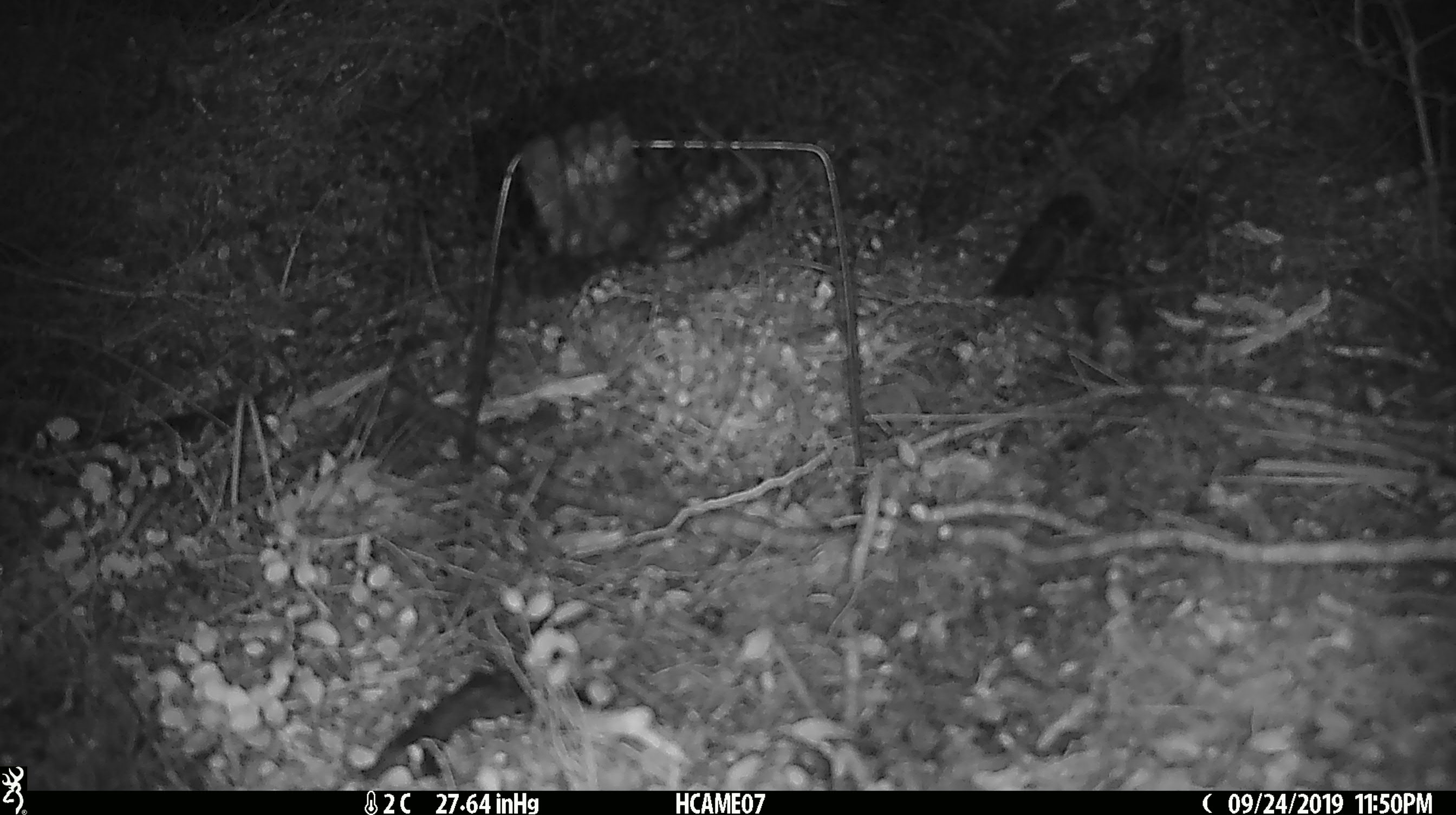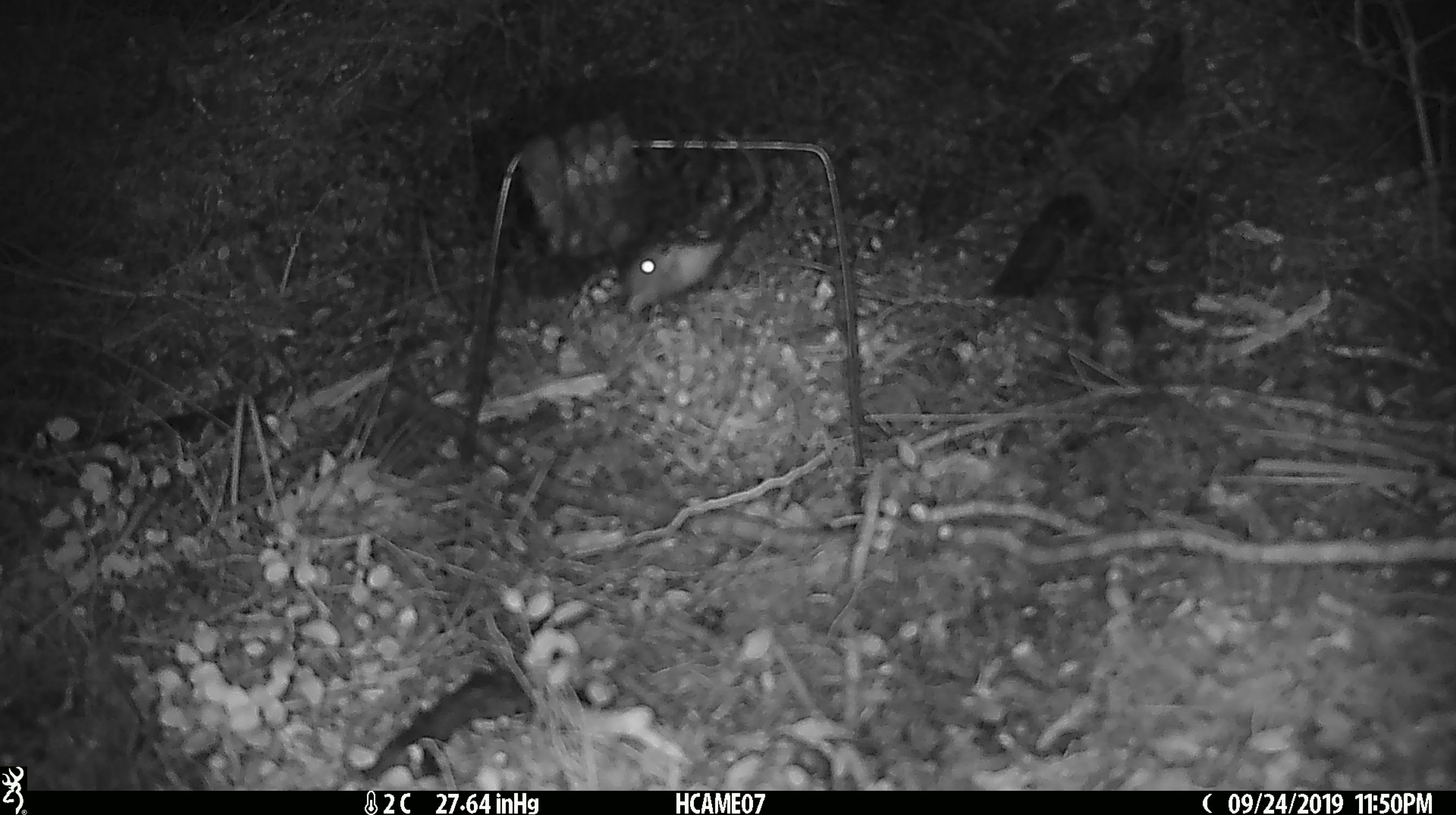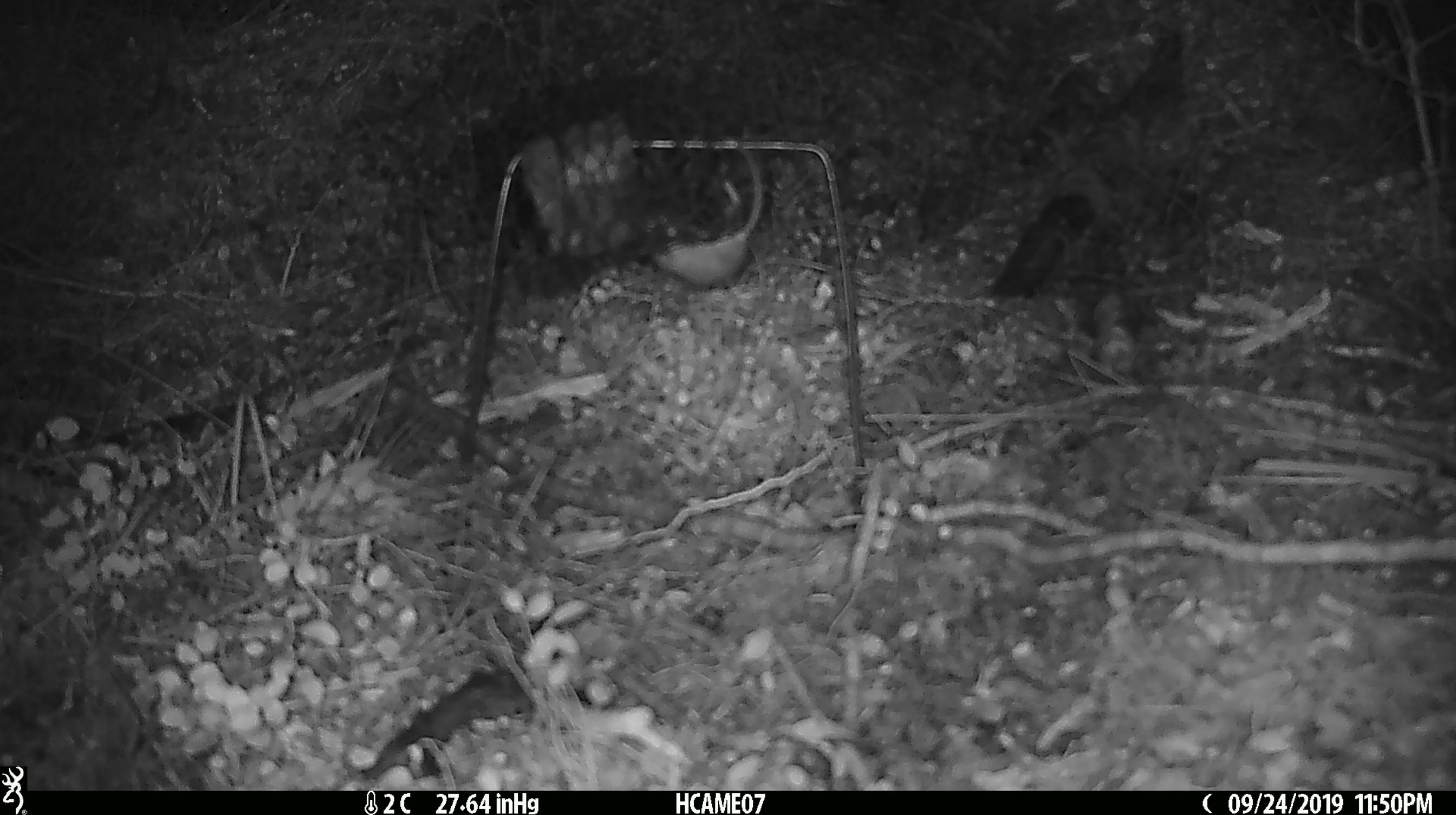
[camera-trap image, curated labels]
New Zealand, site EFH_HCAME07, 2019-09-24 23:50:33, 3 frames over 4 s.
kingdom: Animalia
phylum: Chordata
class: Mammalia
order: Rodentia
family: Muridae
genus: Mus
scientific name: Mus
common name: mouse